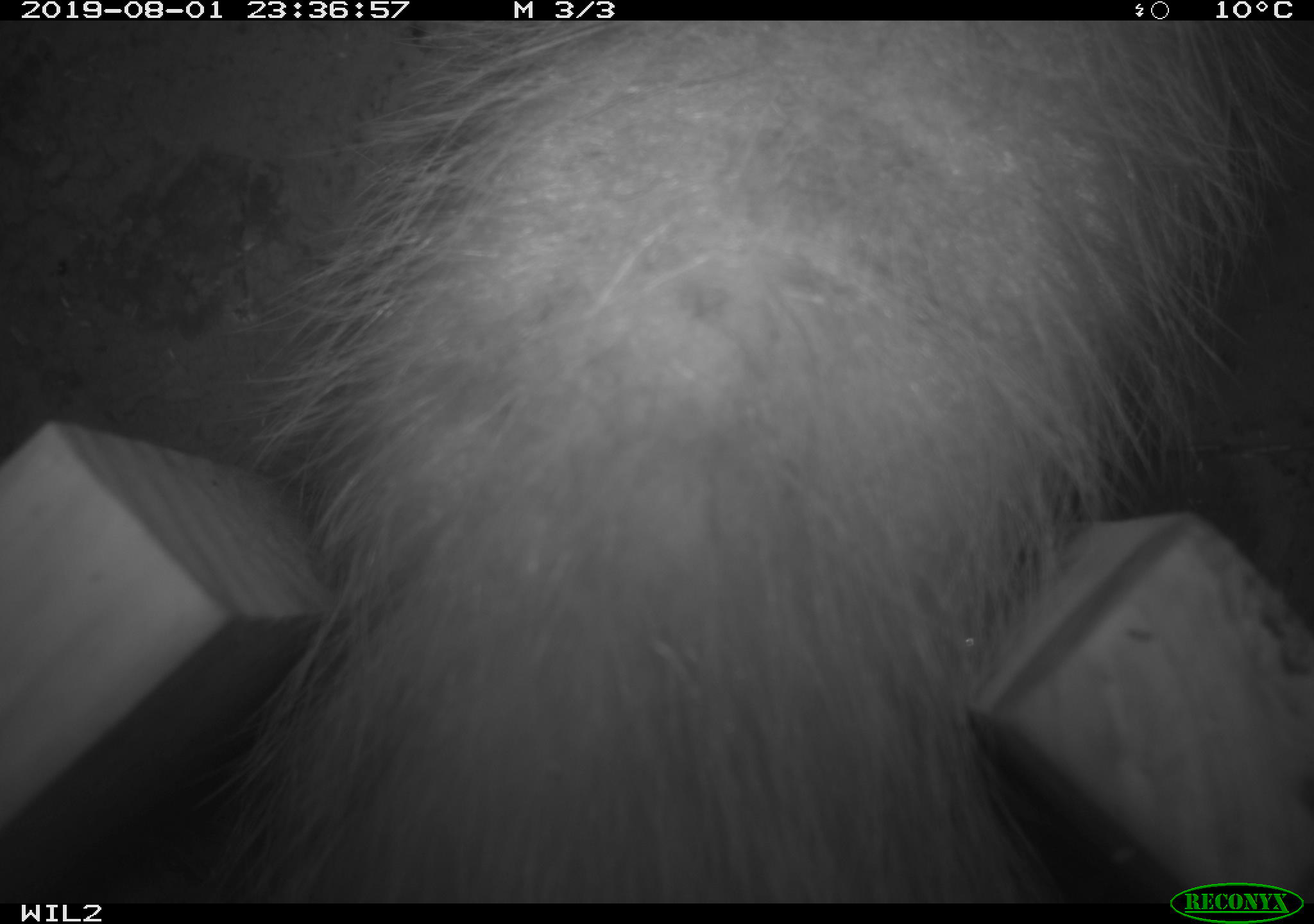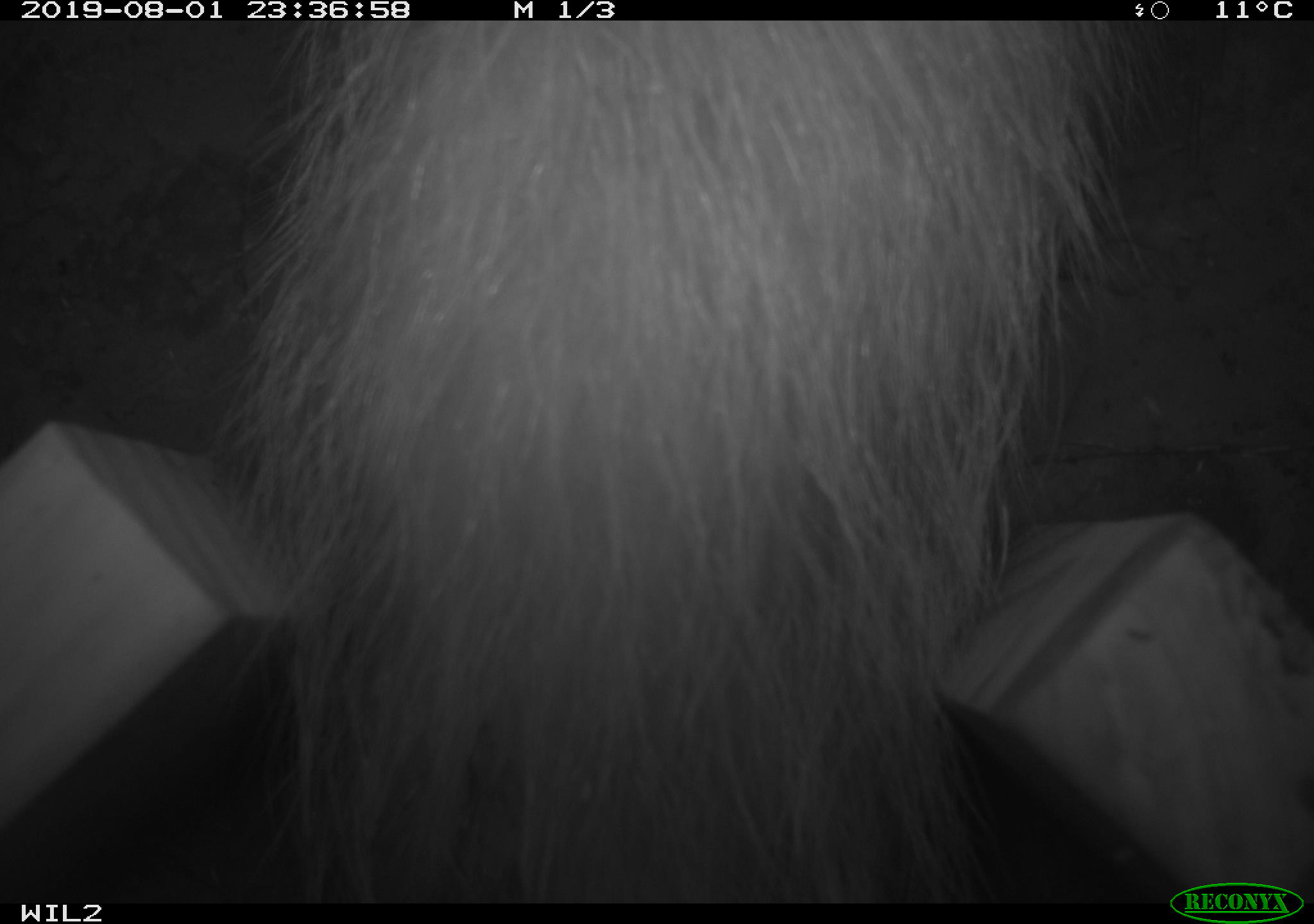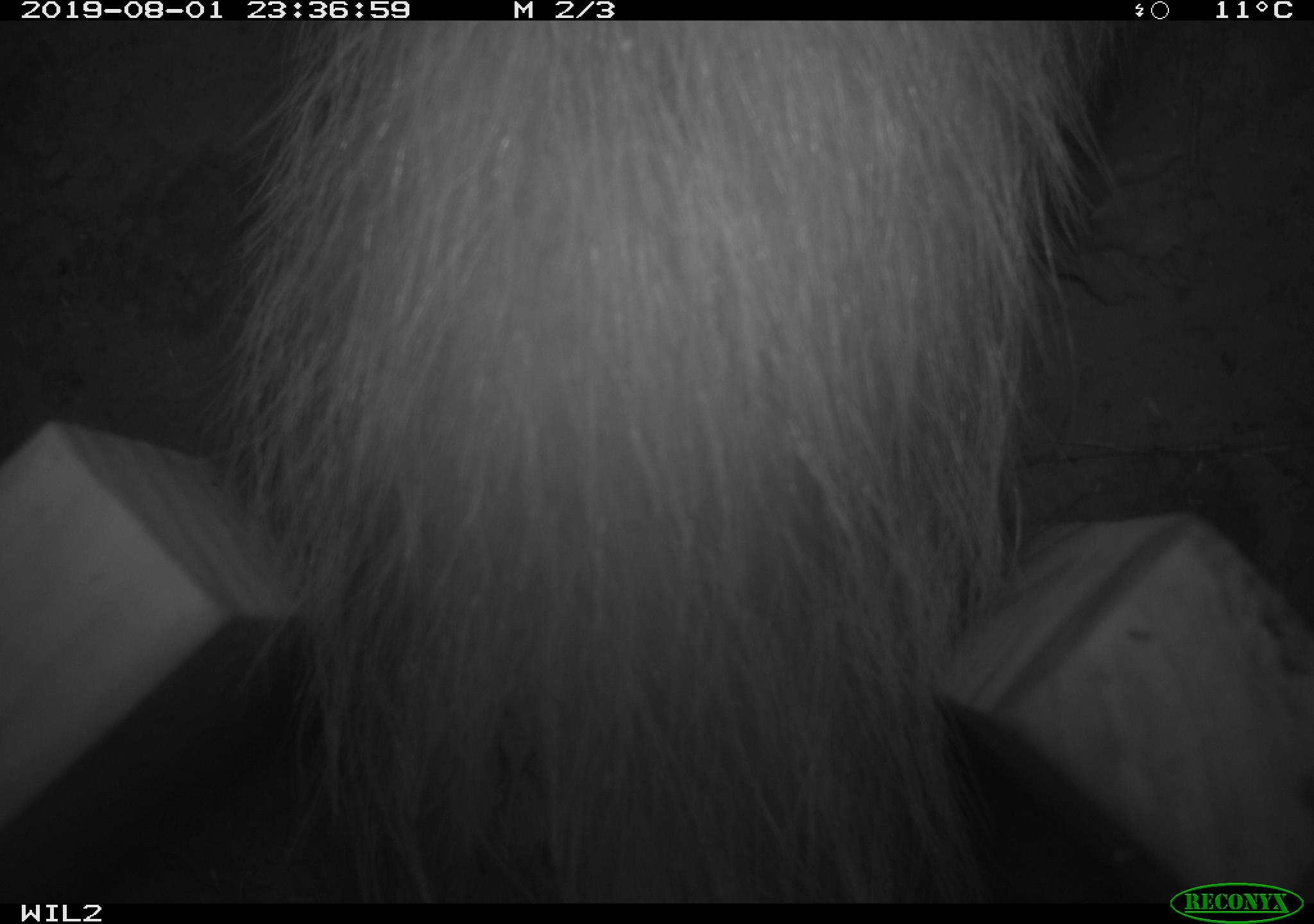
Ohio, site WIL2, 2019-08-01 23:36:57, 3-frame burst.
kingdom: Animalia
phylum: Chordata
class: Mammalia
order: Didelphimorphia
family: Didelphidae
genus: Didelphis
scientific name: Didelphis virginiana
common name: virginia opossum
Virginia opossum (Didelphis virginiana).